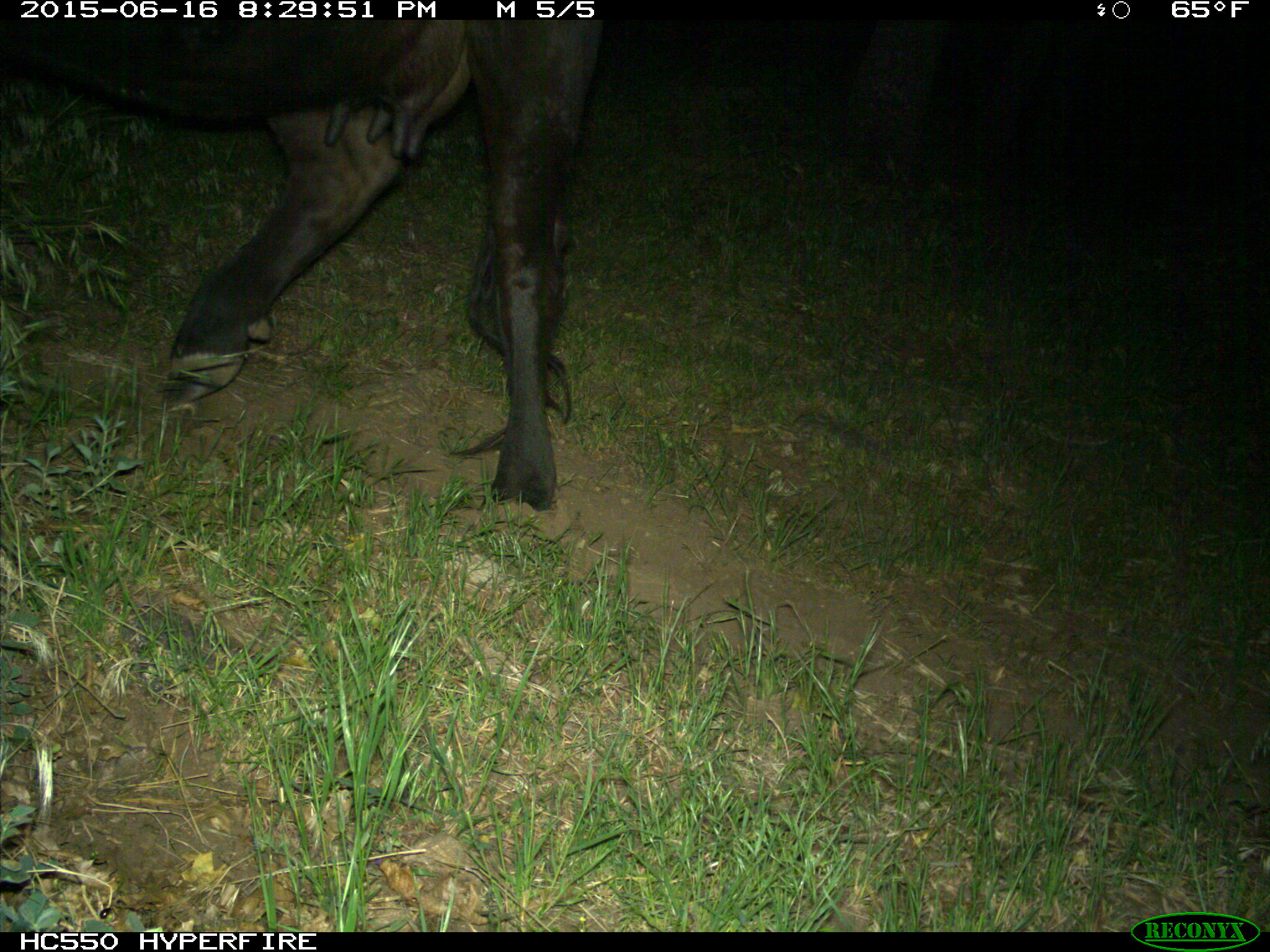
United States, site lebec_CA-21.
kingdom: Animalia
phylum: Chordata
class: Mammalia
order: Artiodactyla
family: Bovidae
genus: Bos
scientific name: Bos taurus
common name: domestic cow